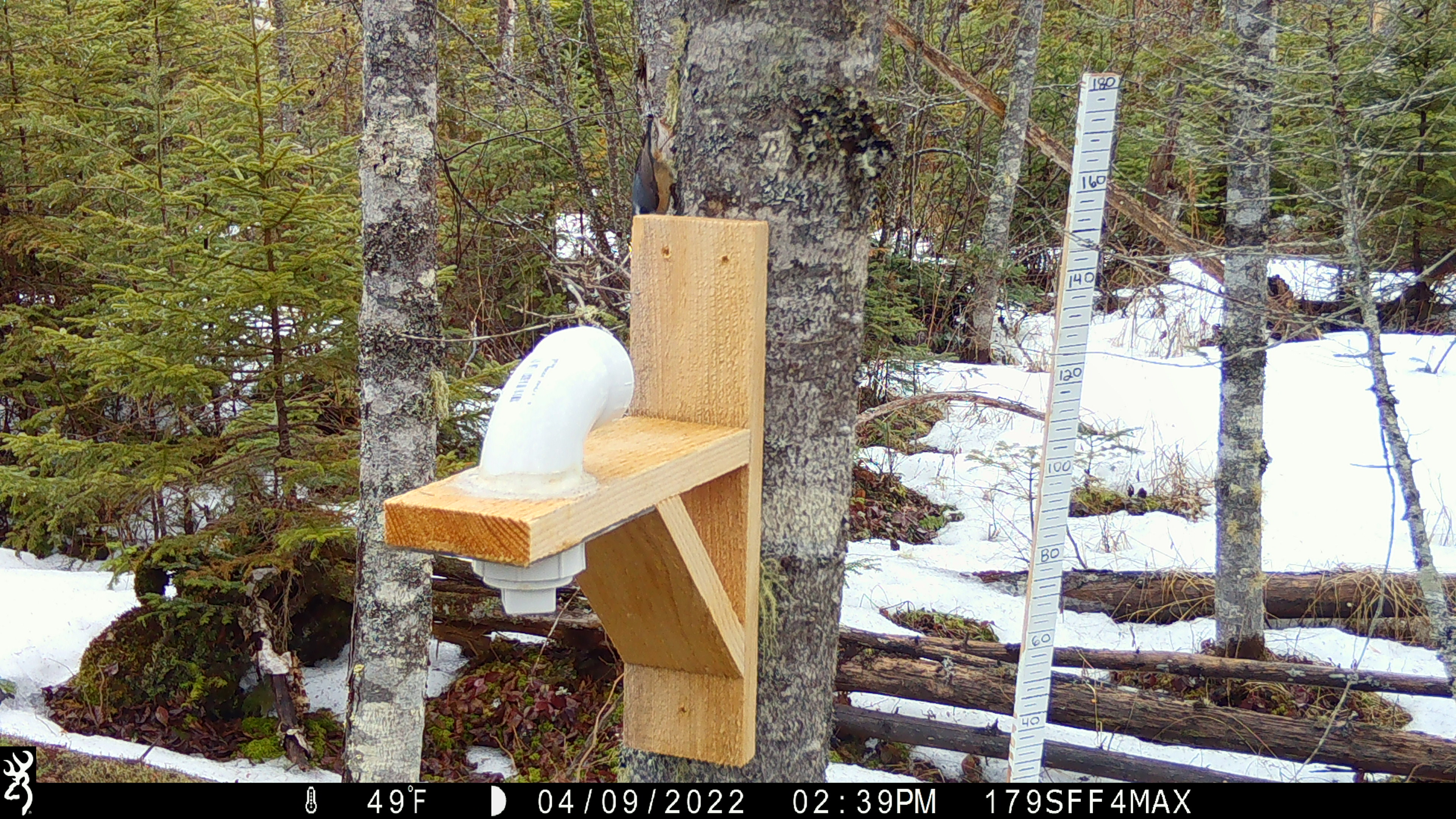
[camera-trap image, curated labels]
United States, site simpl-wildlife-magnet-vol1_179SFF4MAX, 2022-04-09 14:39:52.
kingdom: Animalia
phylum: Chordata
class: Aves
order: Passeriformes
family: Sittidae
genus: Sitta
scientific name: Sitta canadensis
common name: red-breasted nuthatch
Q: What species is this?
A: Red-breasted nuthatch (Sitta canadensis).